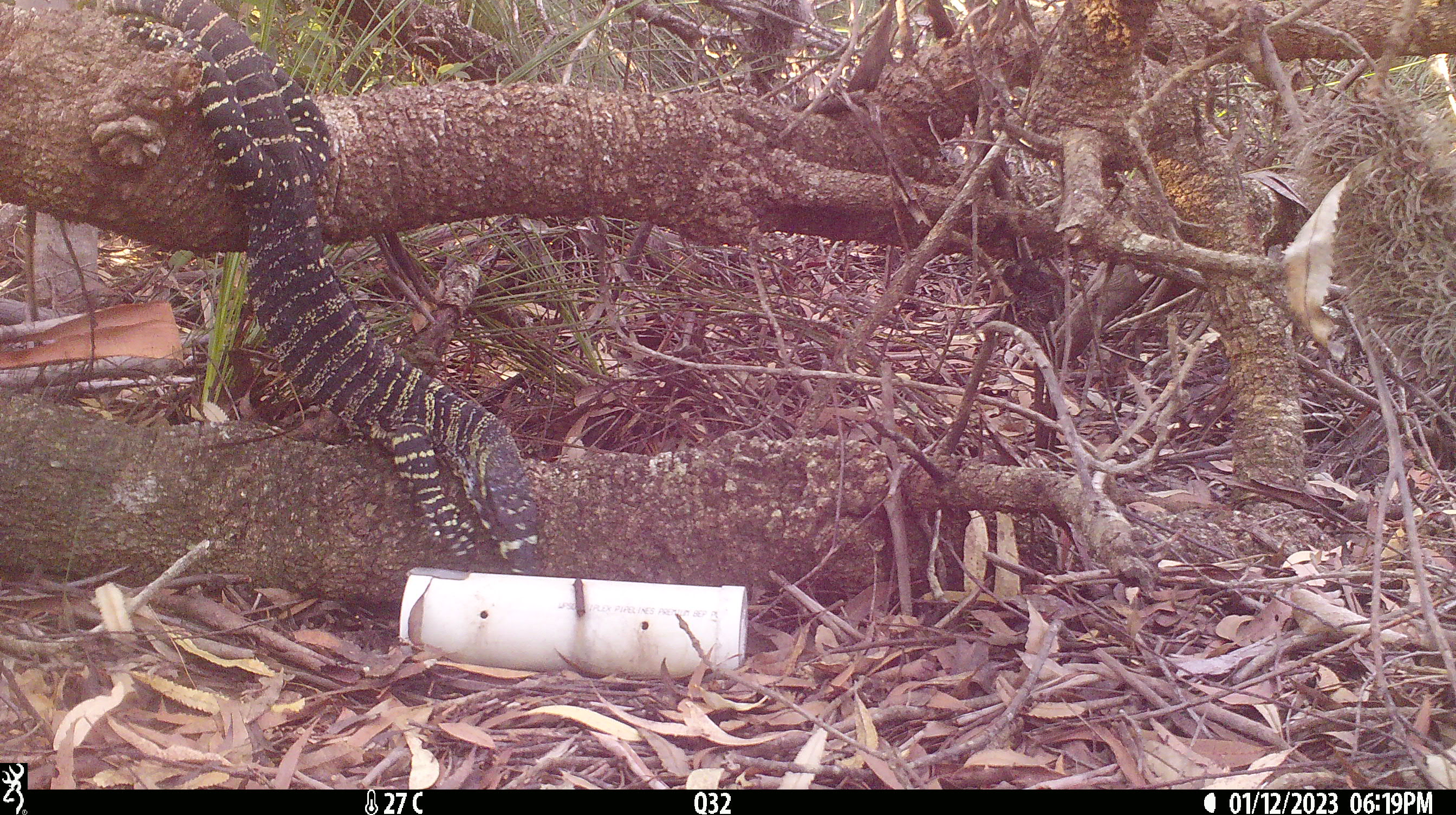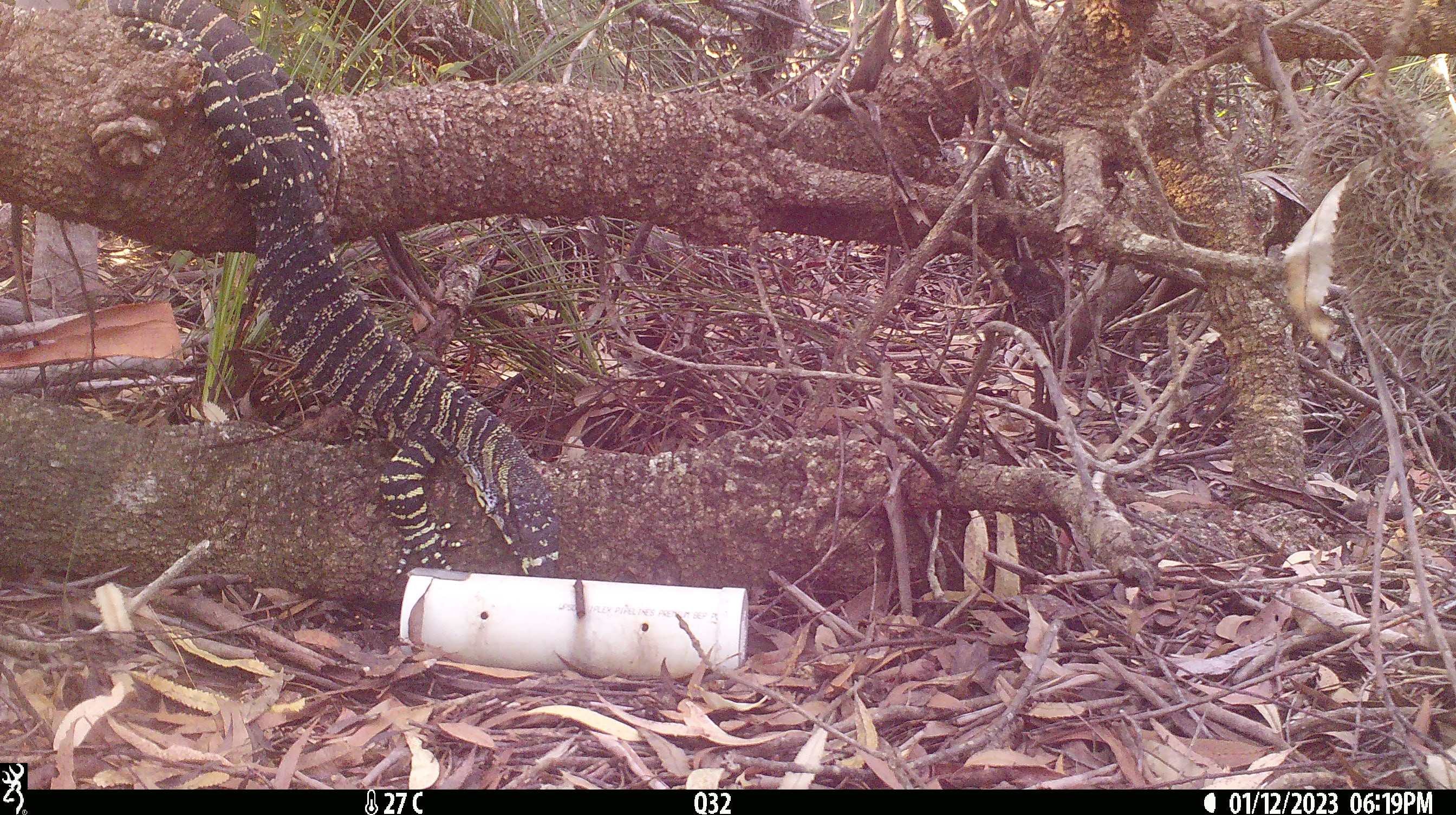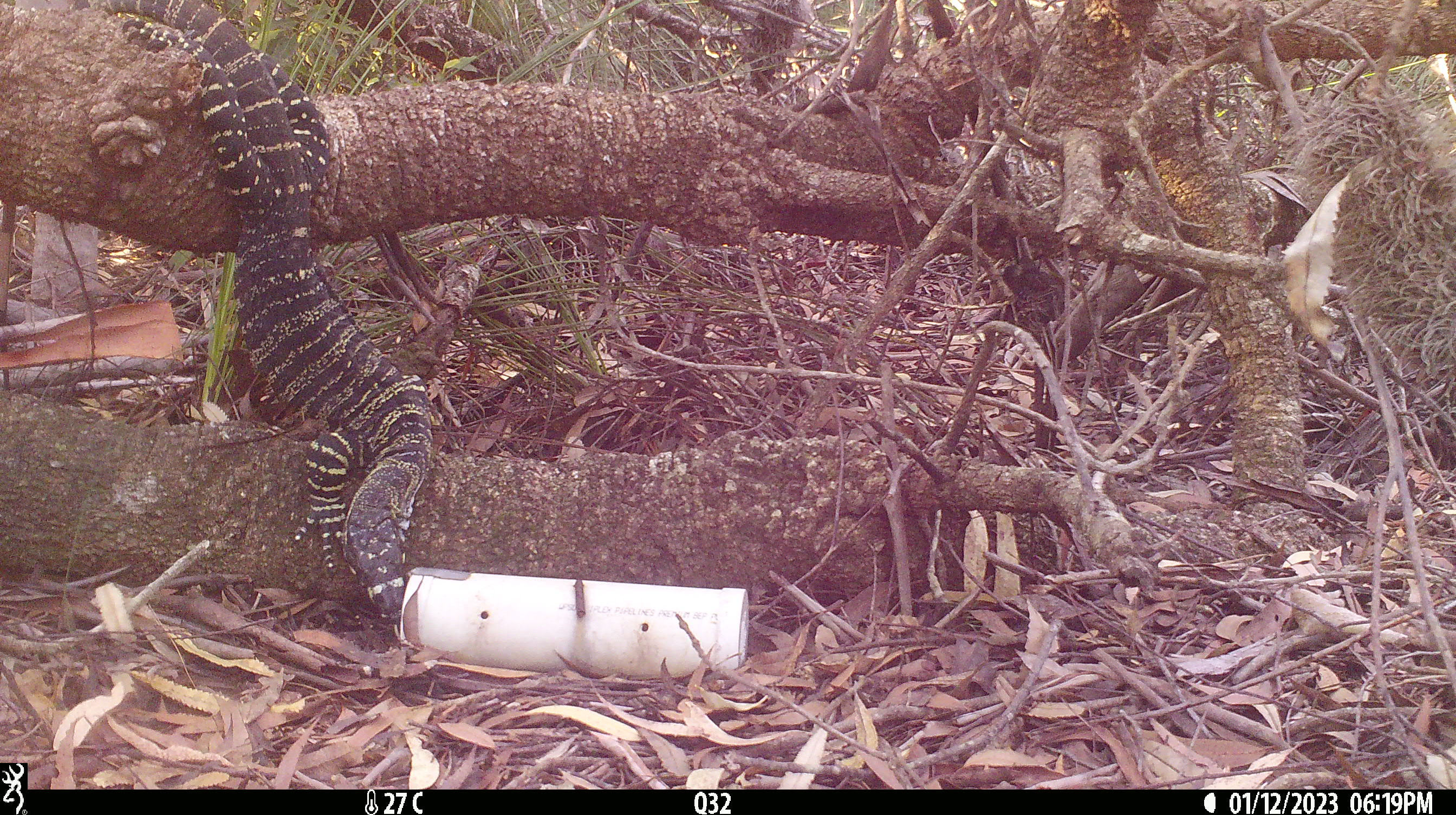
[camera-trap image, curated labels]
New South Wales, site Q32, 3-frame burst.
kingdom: Animalia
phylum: Chordata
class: Reptilia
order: Squamata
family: Varanidae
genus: Varanus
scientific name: Varanus varius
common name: lace monitor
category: goanna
Goanna (lace monitor) (Varanus varius).